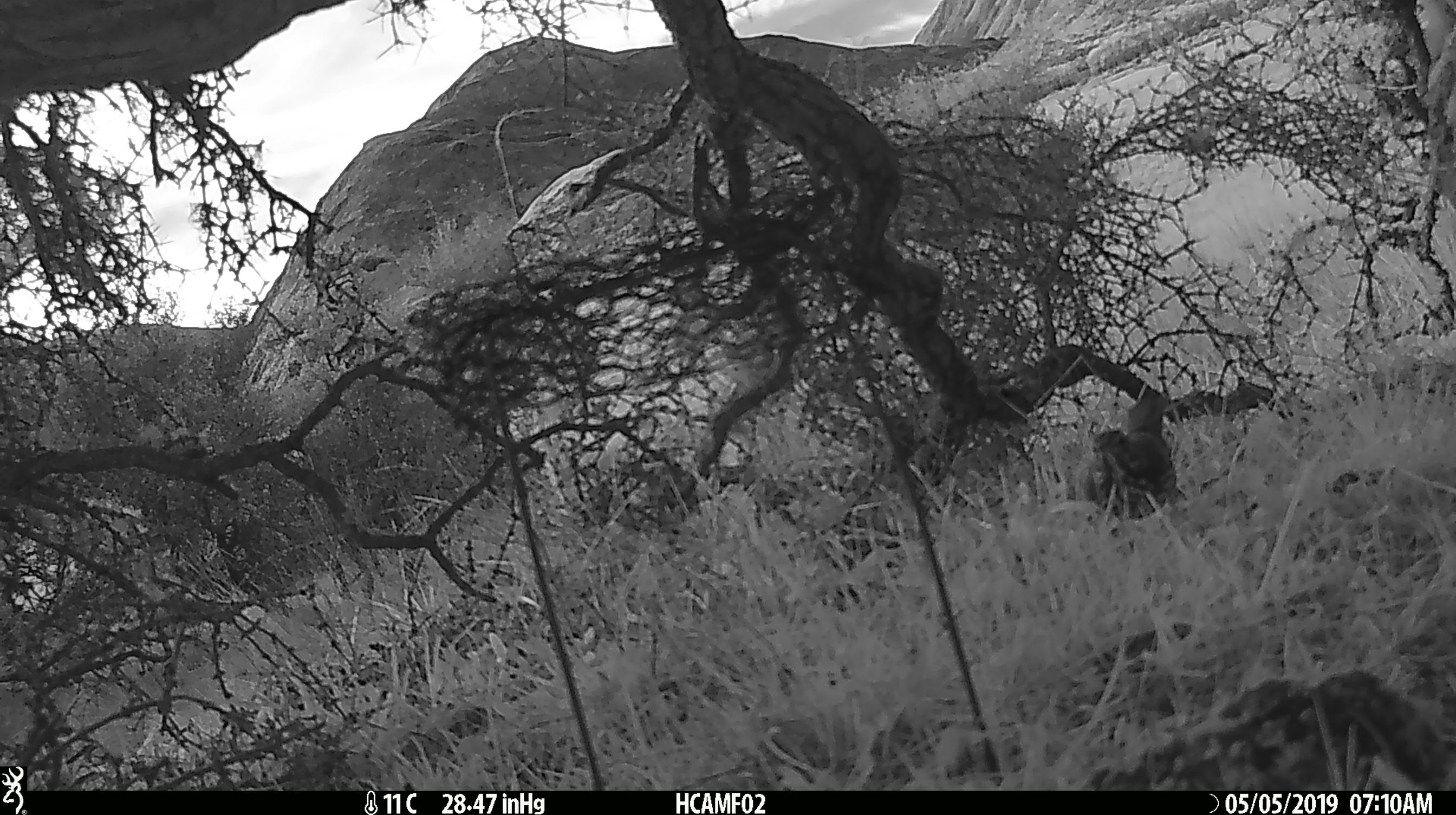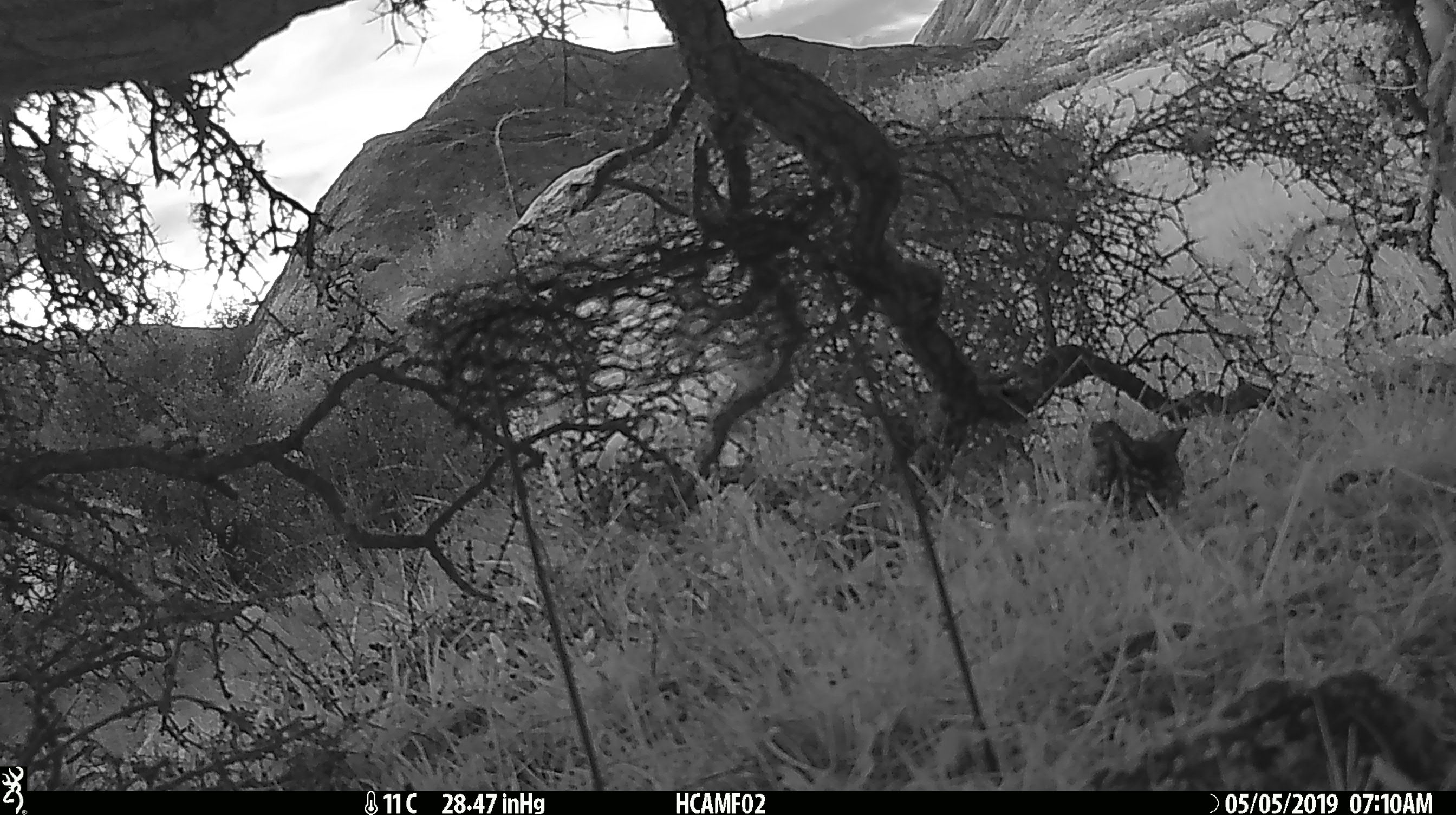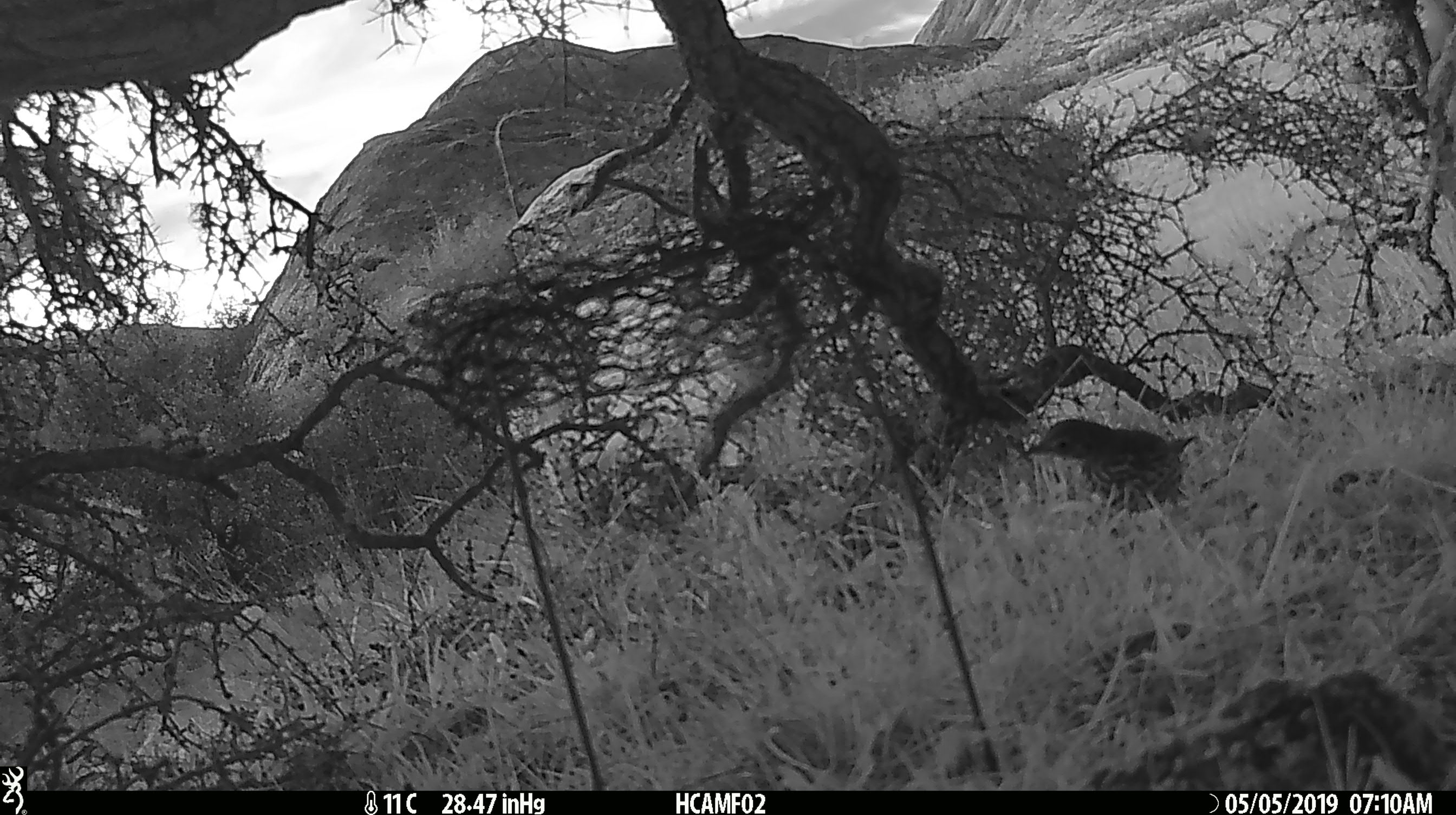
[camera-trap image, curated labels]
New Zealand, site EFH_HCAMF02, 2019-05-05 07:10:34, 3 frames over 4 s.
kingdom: Animalia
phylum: Chordata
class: Aves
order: Passeriformes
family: Turdidae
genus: Turdus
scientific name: Turdus philomelos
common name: song thrush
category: thrush